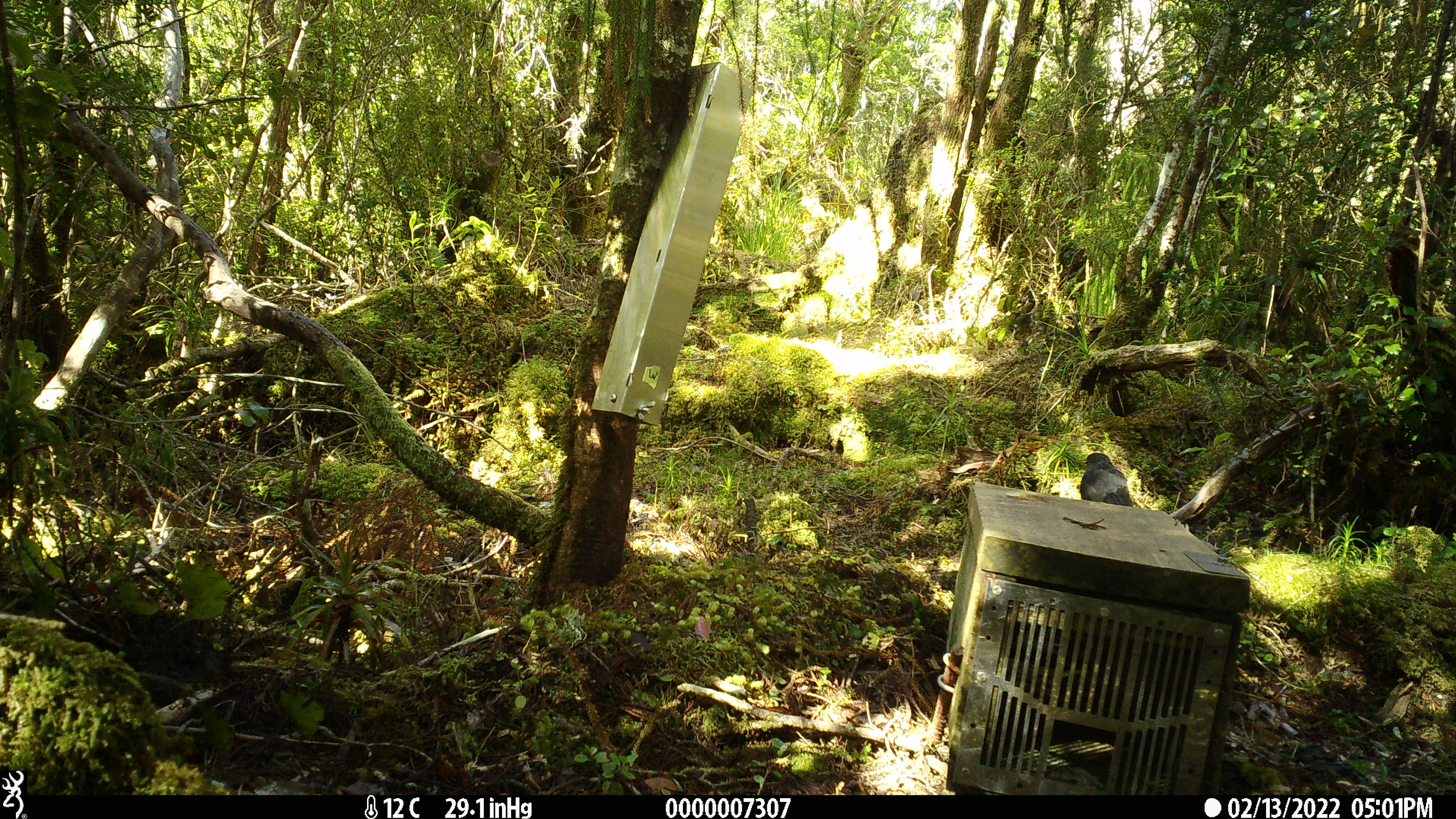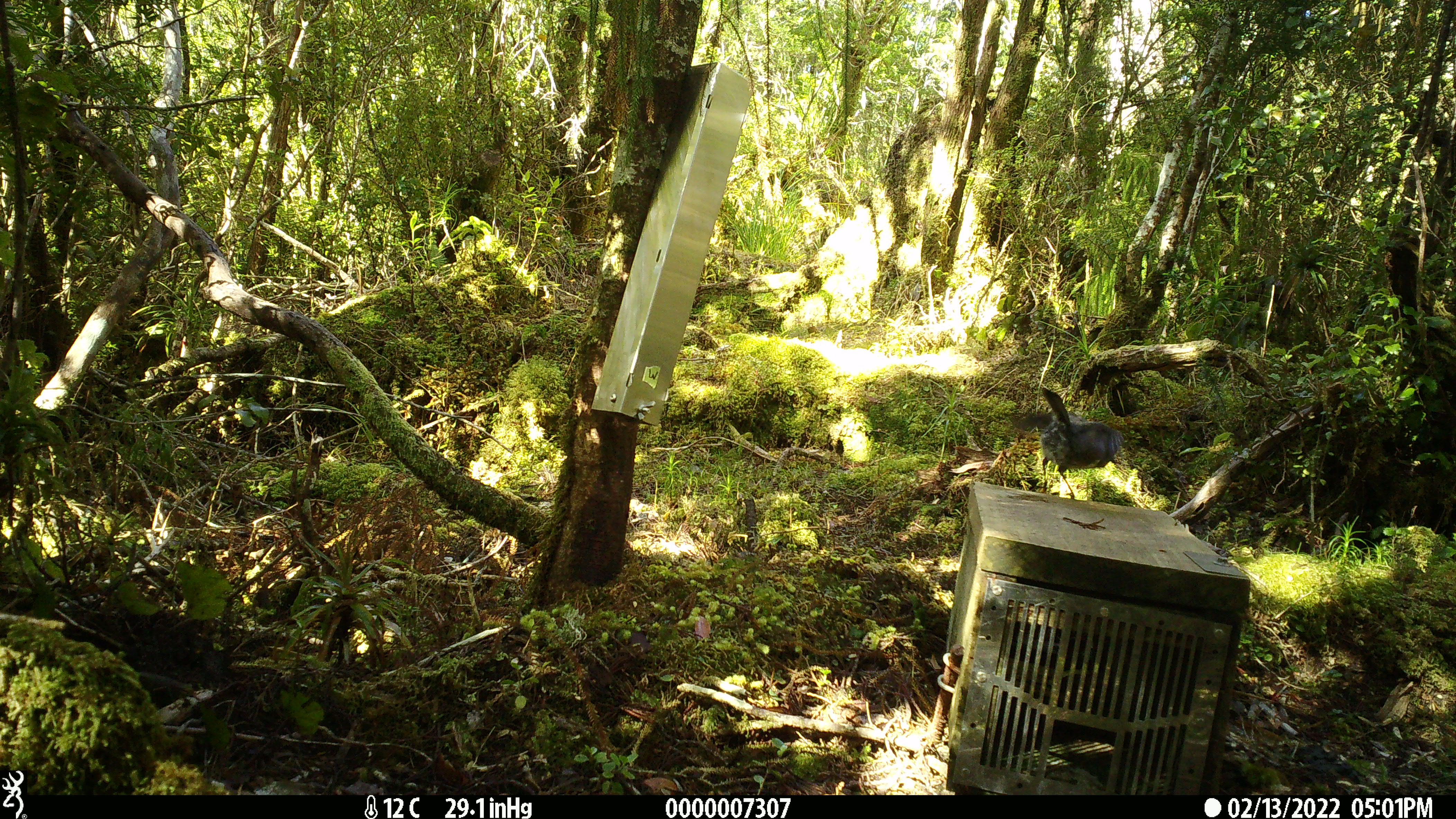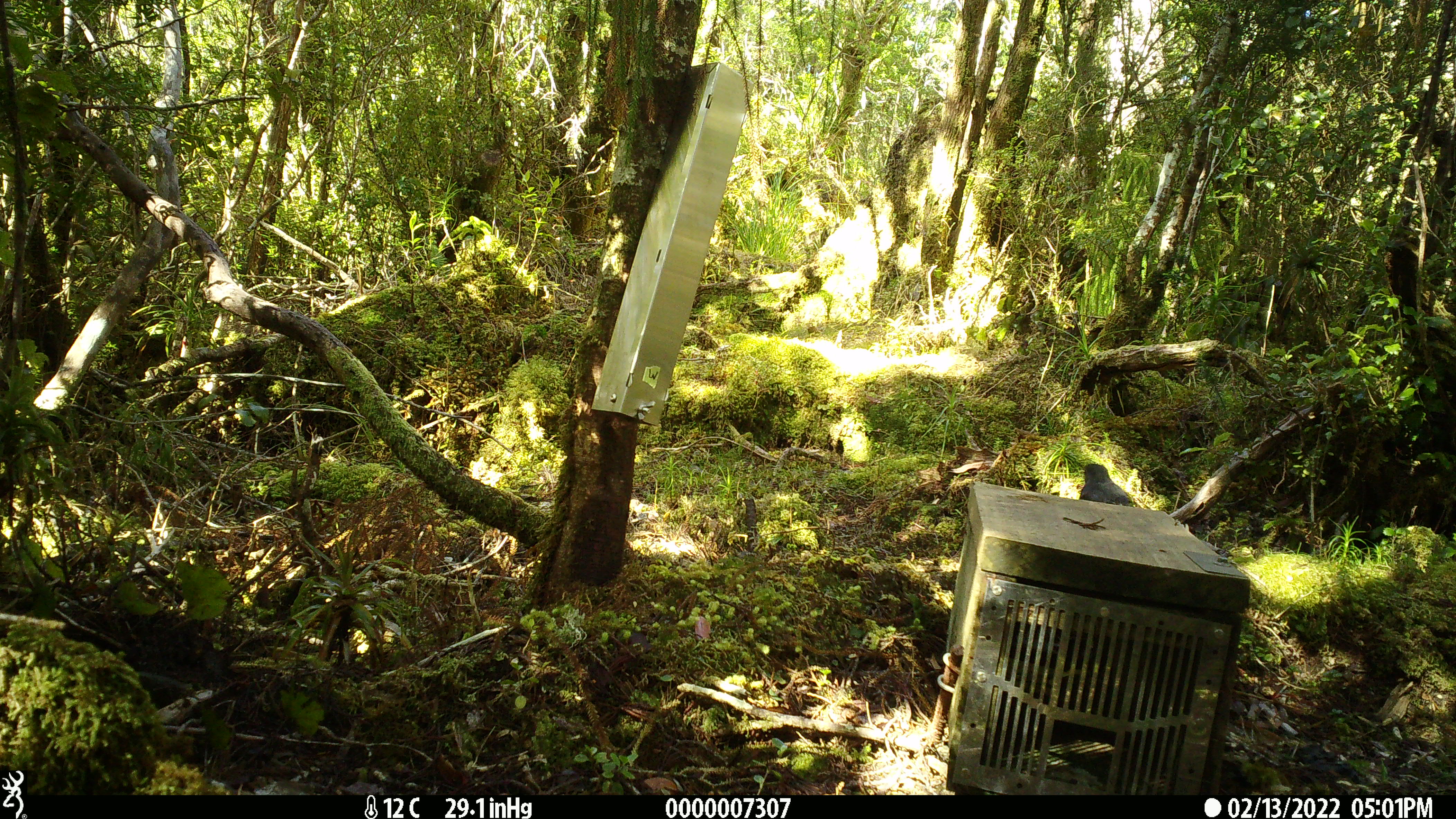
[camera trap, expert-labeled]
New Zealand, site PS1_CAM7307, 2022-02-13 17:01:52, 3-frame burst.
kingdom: Animalia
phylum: Chordata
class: Aves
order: Passeriformes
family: Petroicidae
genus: Petroica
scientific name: Petroica australis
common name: new zealand robin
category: robin